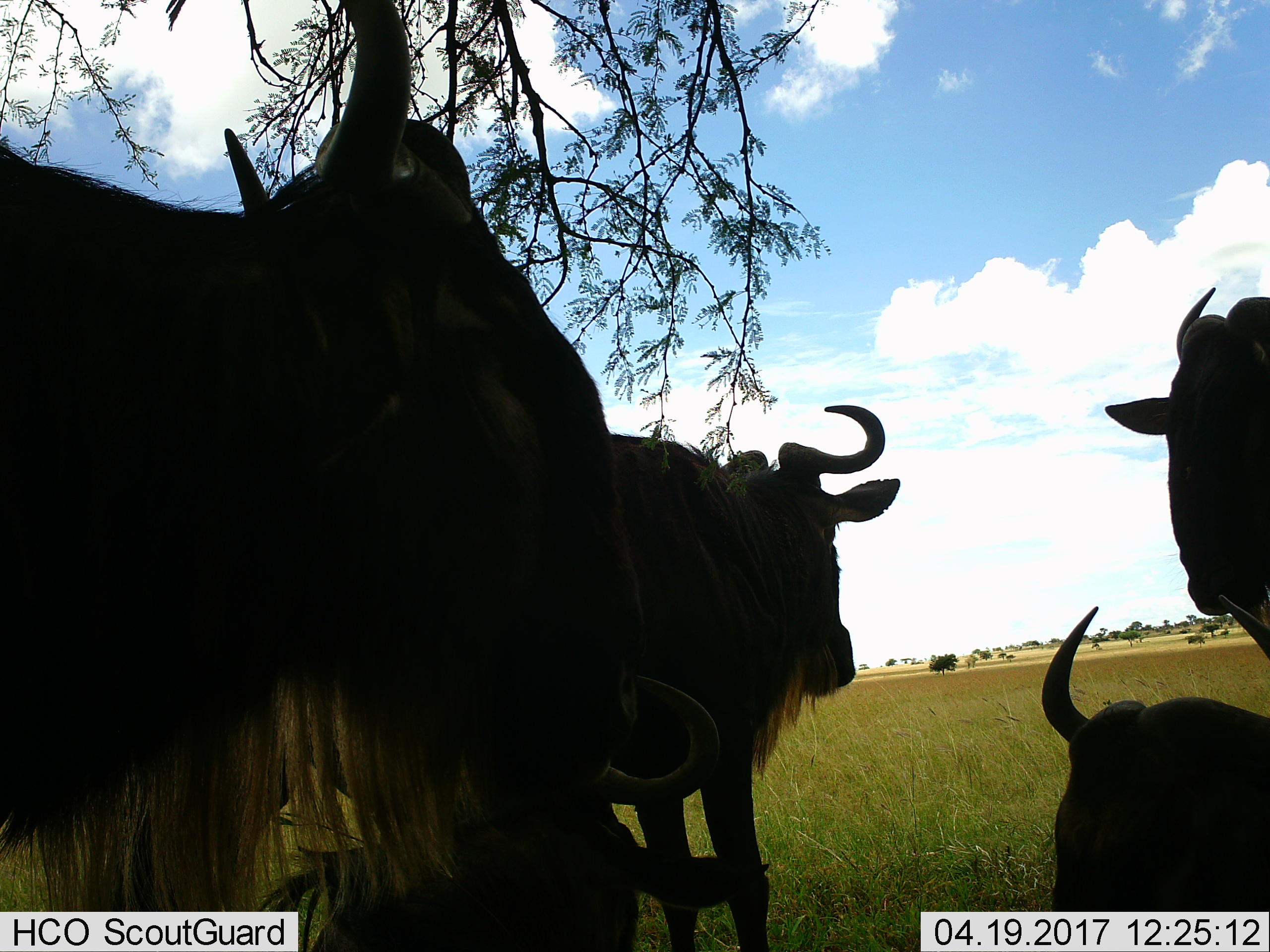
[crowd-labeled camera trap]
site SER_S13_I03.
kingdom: Animalia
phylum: Chordata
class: Mammalia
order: Artiodactyla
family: Bovidae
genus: Connochaetes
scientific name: Connochaetes taurinus taurinus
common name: blue wildebeest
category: wildebeestblue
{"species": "wildebeestblue (blue wildebeest) (Connochaetes taurinus taurinus)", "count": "5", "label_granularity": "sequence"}